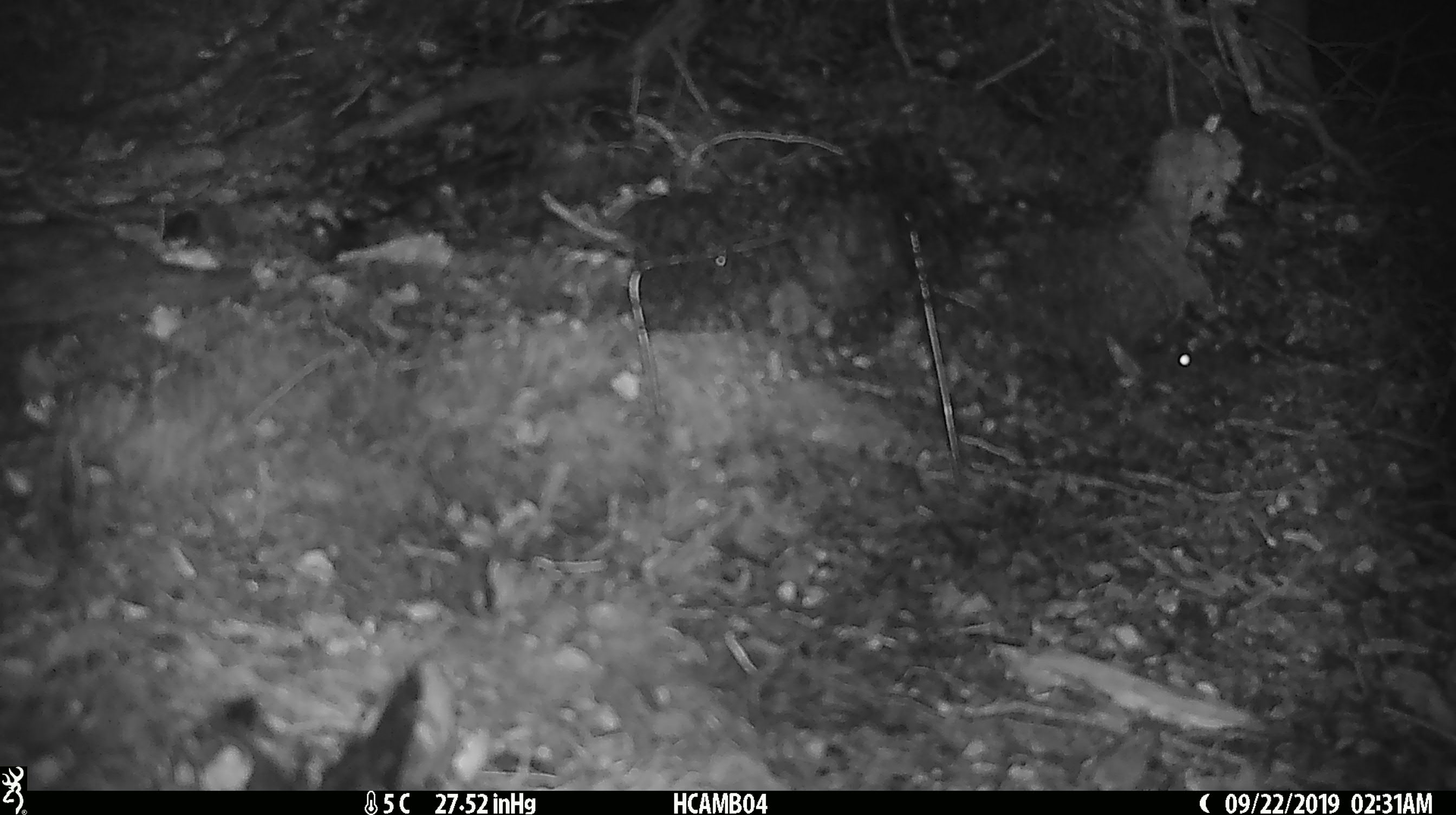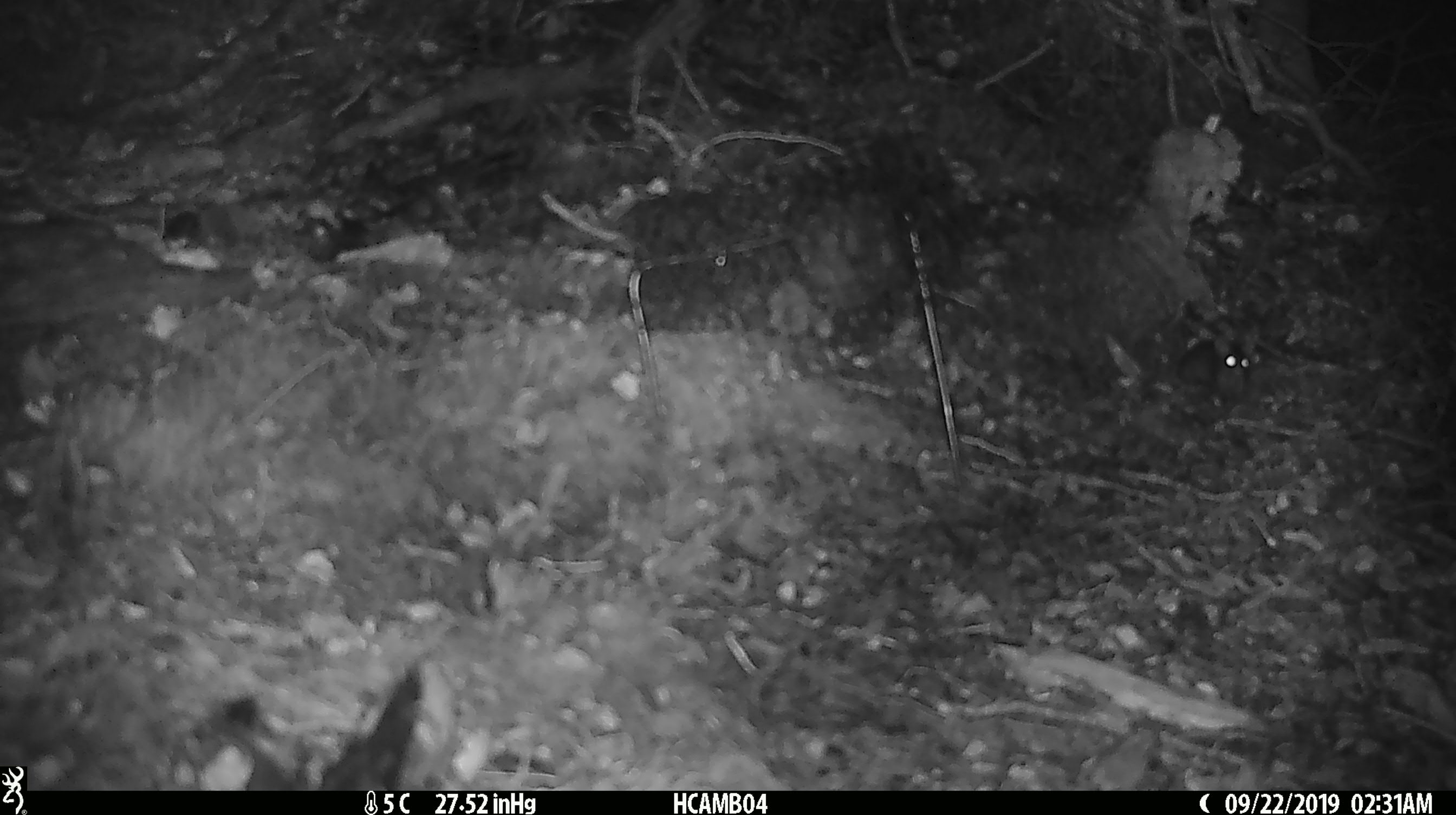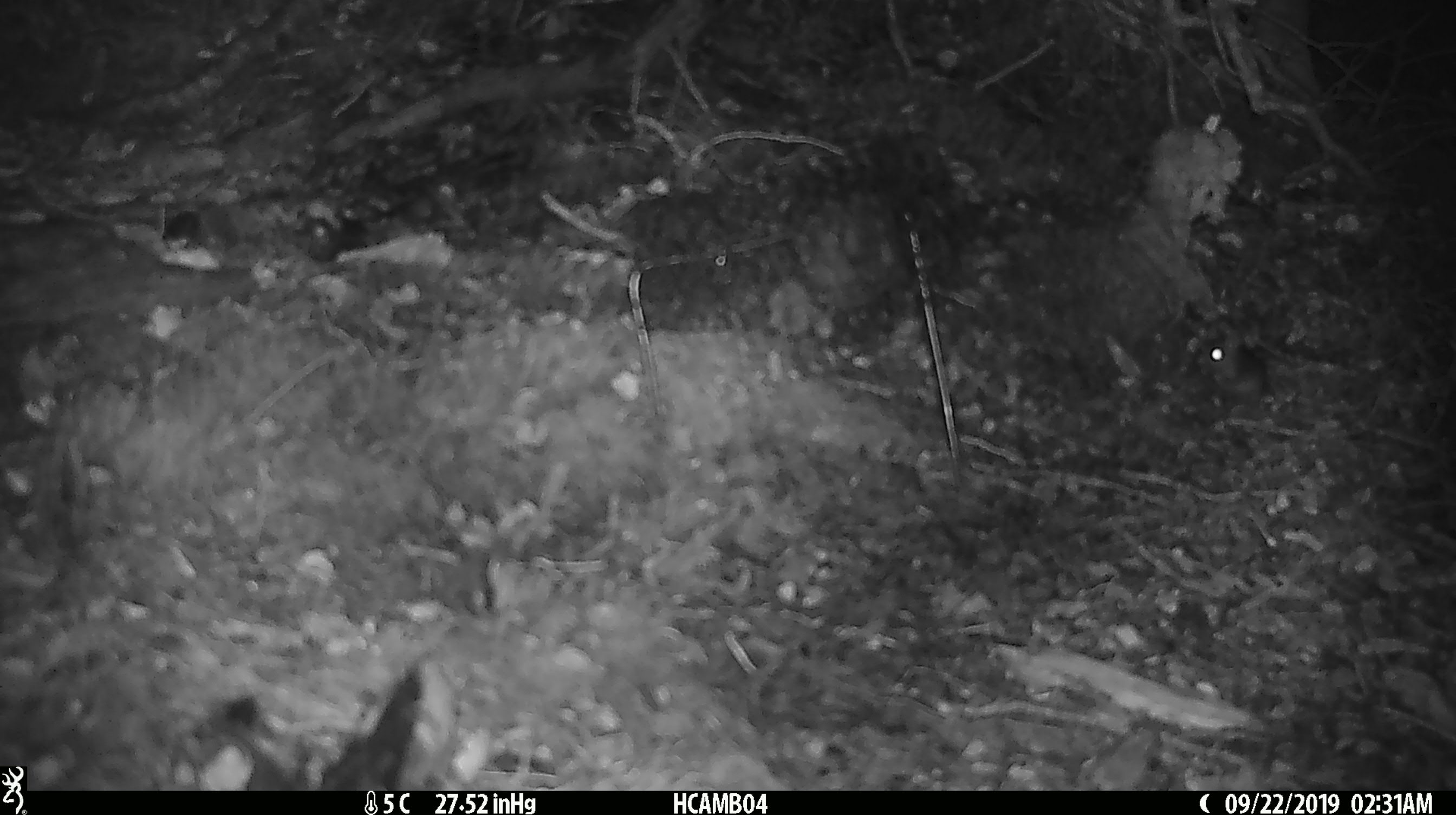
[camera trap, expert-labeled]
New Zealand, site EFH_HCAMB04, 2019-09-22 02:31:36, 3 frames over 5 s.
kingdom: Animalia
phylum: Chordata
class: Mammalia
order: Rodentia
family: Muridae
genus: Mus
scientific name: Mus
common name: mouse